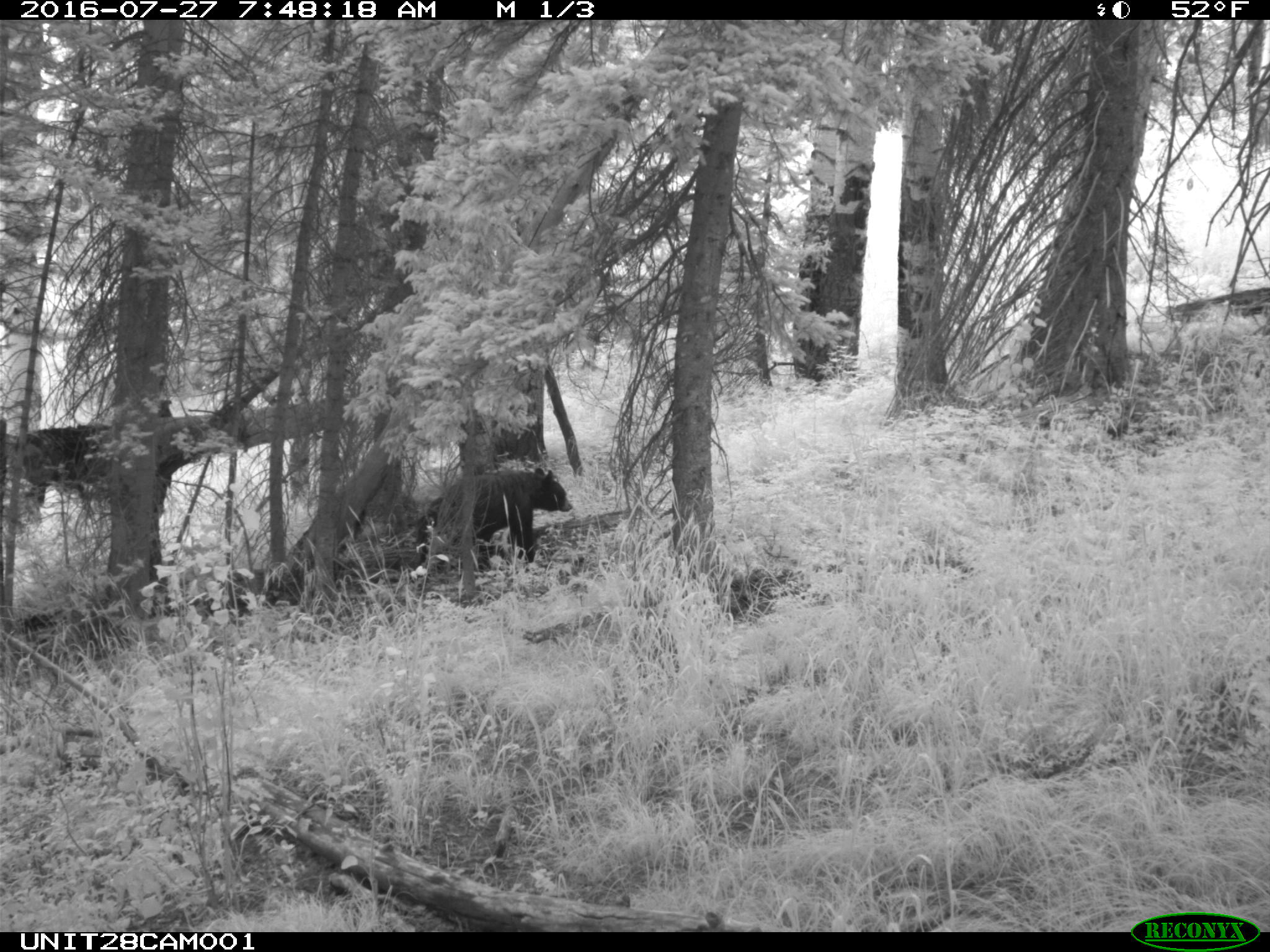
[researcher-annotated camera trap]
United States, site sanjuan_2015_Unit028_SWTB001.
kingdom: Animalia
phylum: Chordata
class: Mammalia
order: Carnivora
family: Ursidae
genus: Ursus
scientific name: Ursus americanus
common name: american black bear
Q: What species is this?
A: Ursus americanus (american black bear).